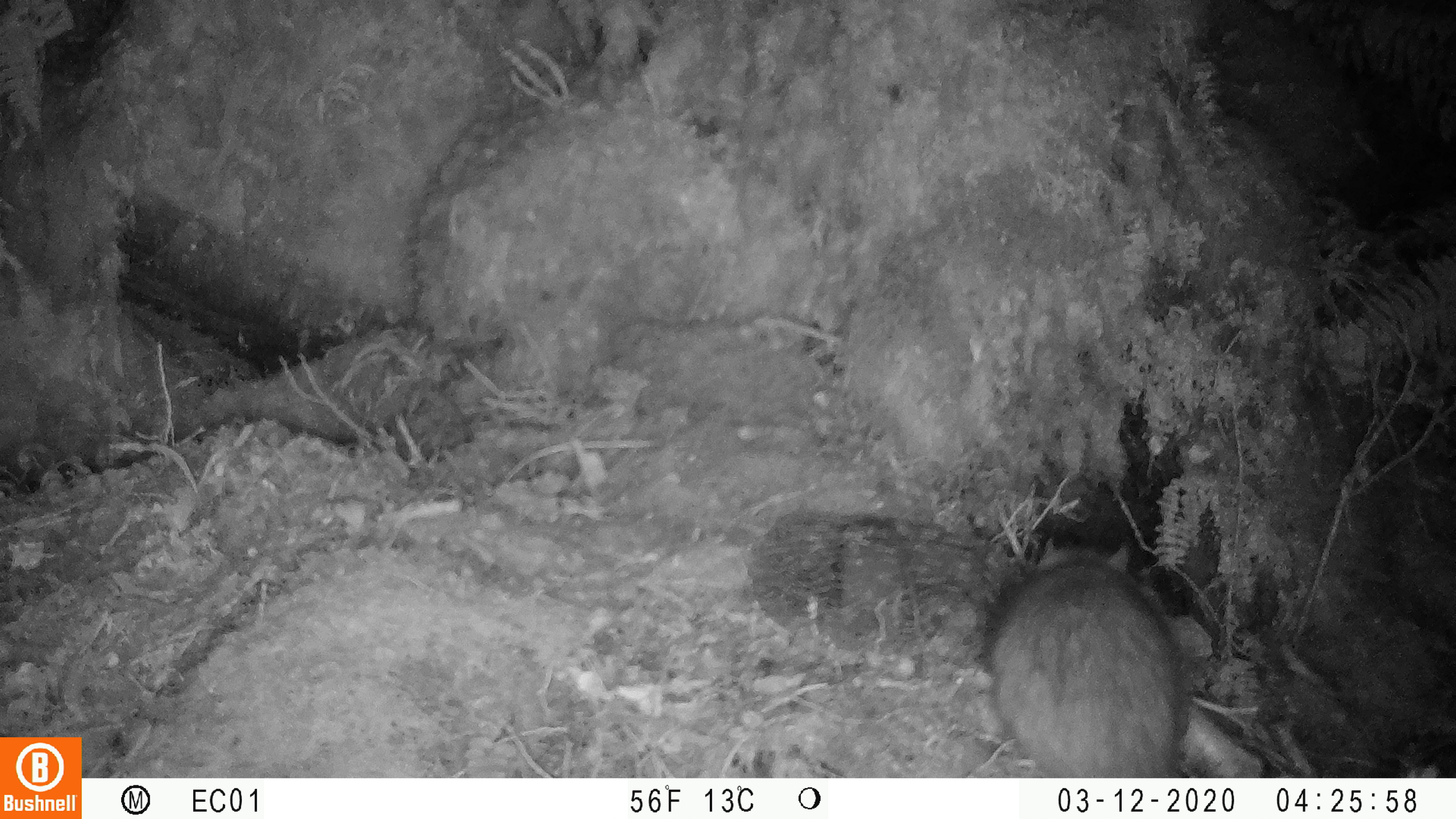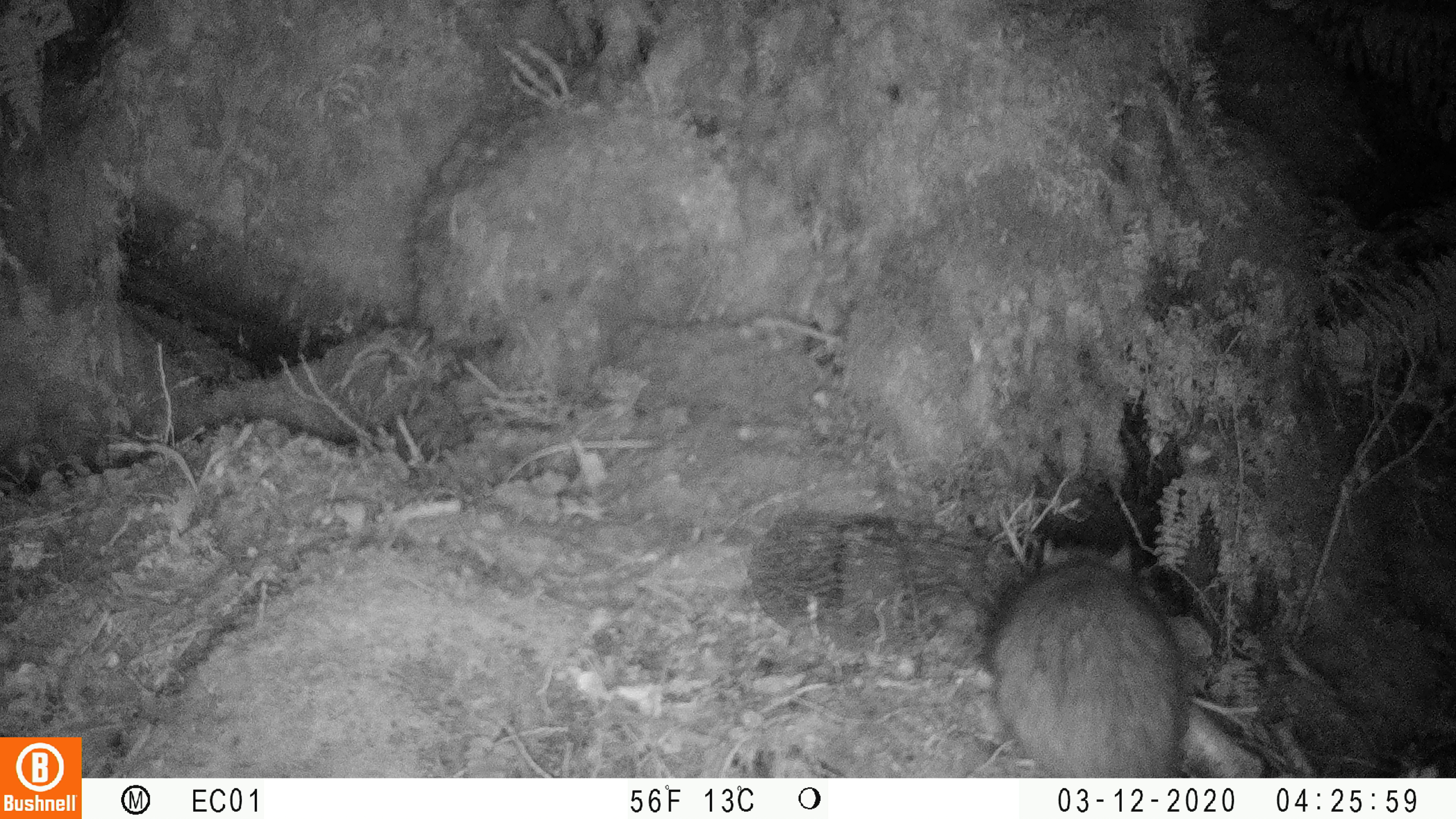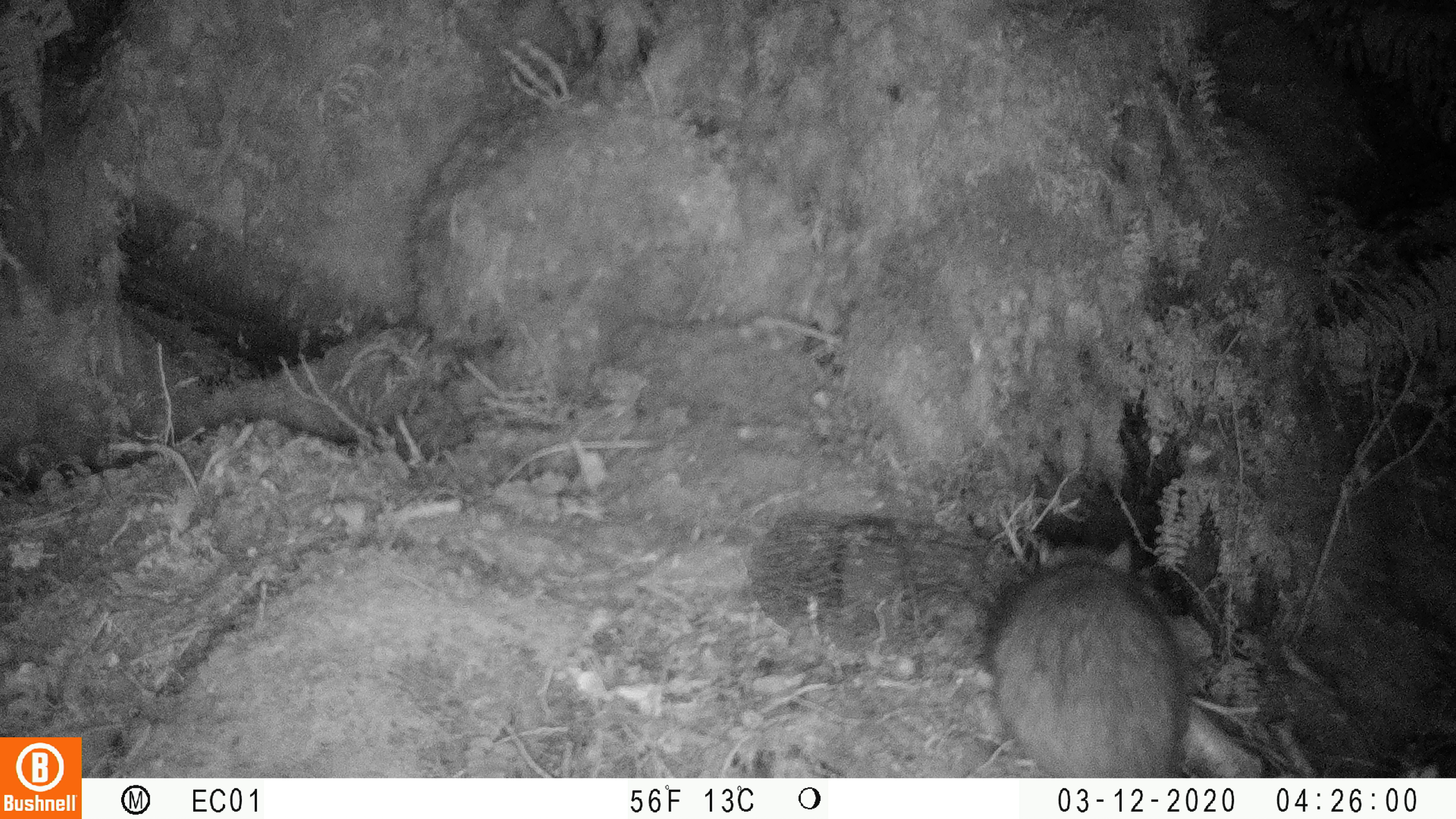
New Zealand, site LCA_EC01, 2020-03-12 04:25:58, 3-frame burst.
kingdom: Animalia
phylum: Chordata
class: Mammalia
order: Rodentia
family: Muridae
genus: Rattus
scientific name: Rattus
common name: rat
Rat (Rattus).